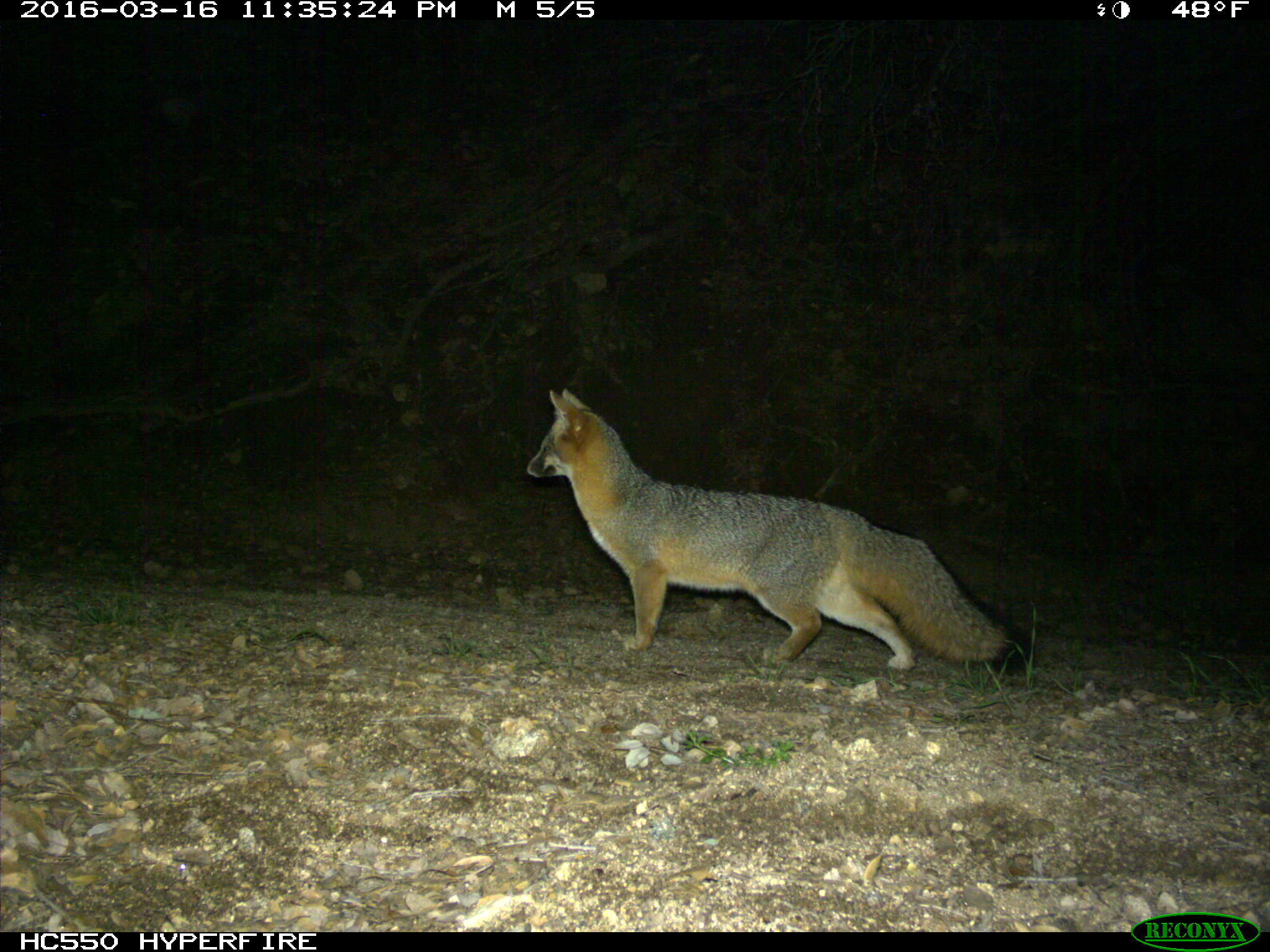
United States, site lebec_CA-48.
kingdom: Animalia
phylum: Chordata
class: Mammalia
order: Carnivora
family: Canidae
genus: Urocyon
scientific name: Urocyon cinereoargenteus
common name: gray fox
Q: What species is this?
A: Urocyon cinereoargenteus (gray fox).